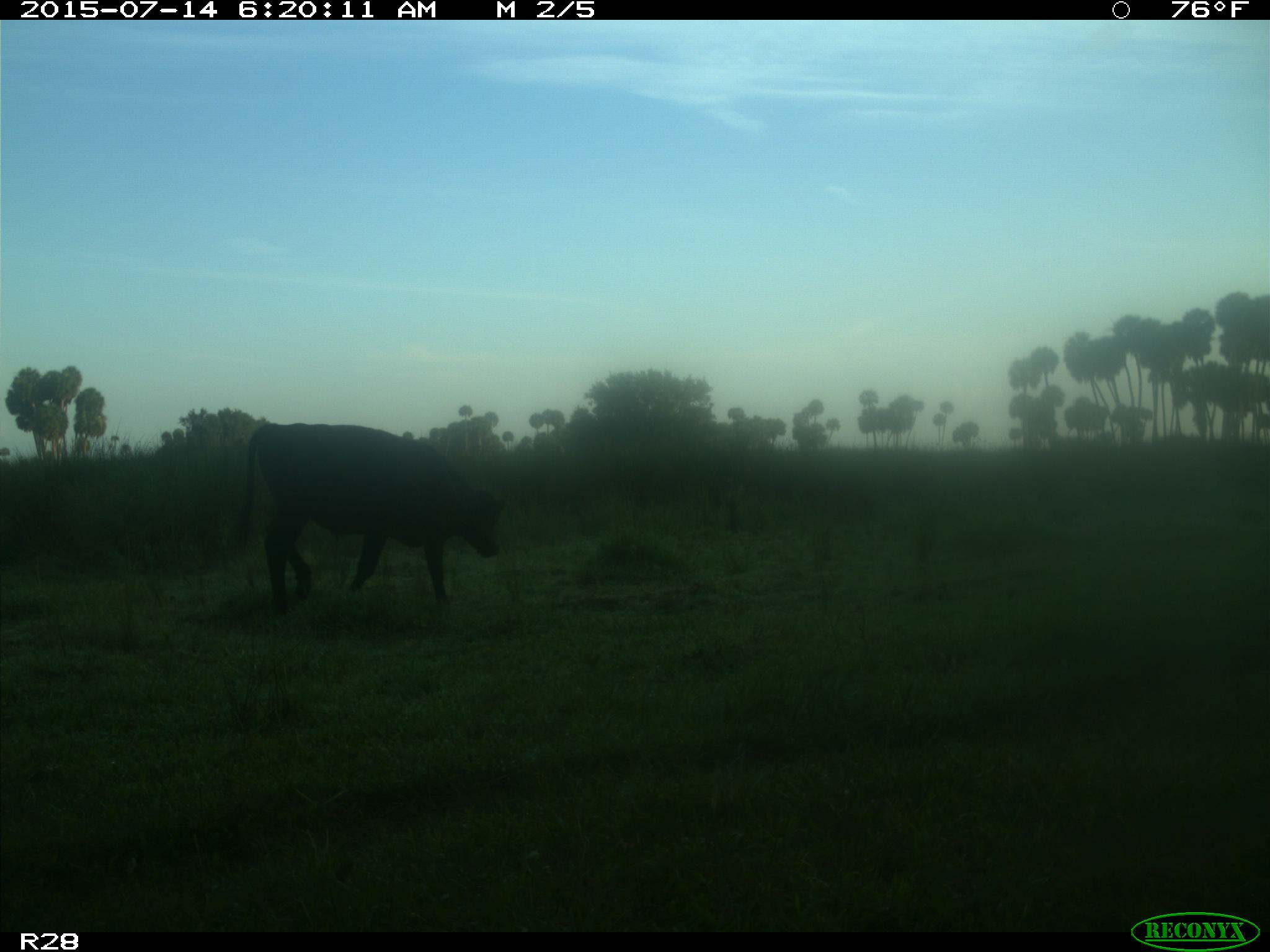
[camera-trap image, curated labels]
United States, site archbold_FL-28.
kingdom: Animalia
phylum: Chordata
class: Mammalia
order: Artiodactyla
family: Bovidae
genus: Bos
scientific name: Bos taurus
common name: domestic cow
Bos taurus (domestic cow).